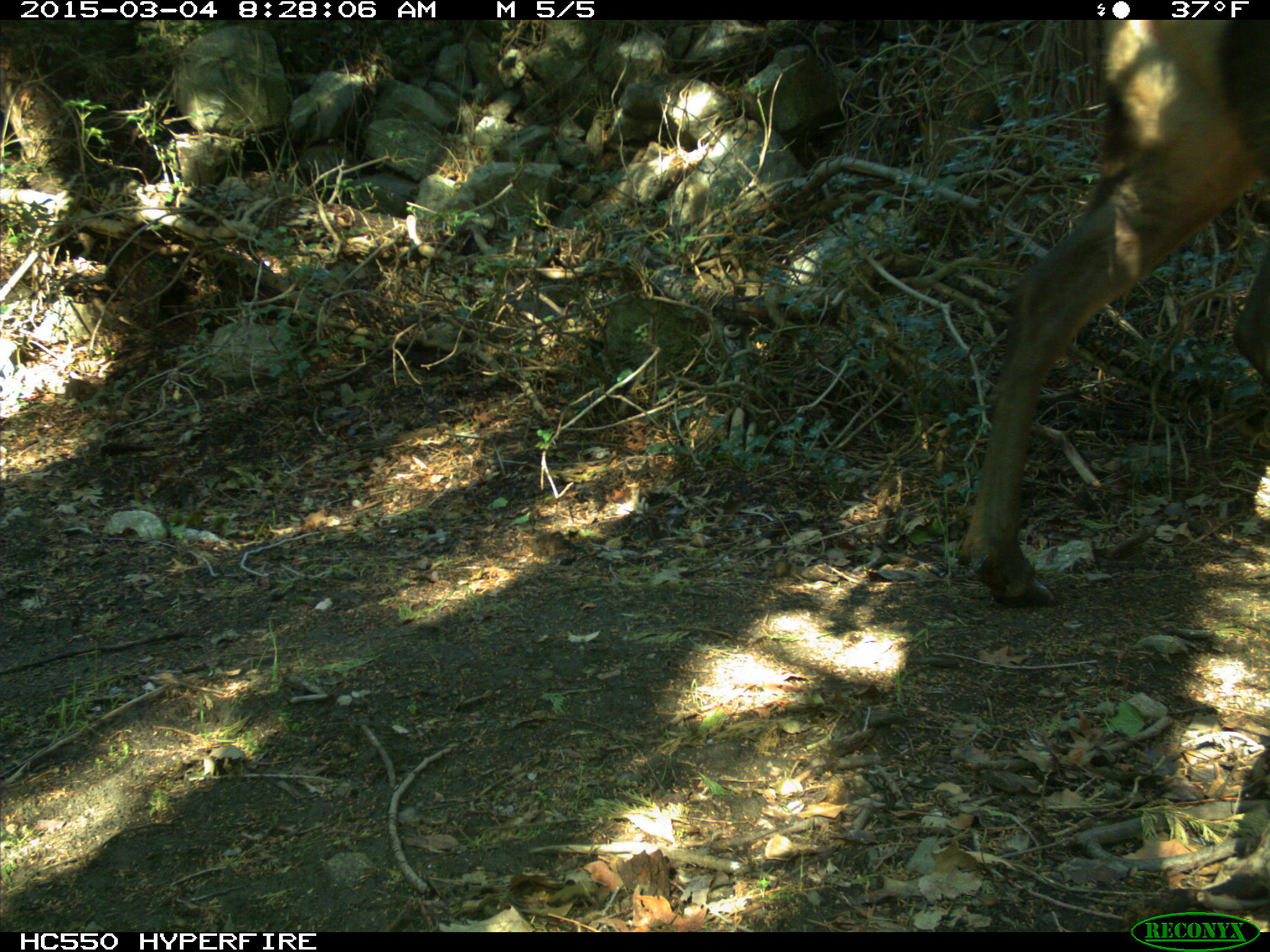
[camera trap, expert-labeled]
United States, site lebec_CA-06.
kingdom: Animalia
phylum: Chordata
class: Mammalia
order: Artiodactyla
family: Cervidae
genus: Cervus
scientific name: Cervus canadensis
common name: elk